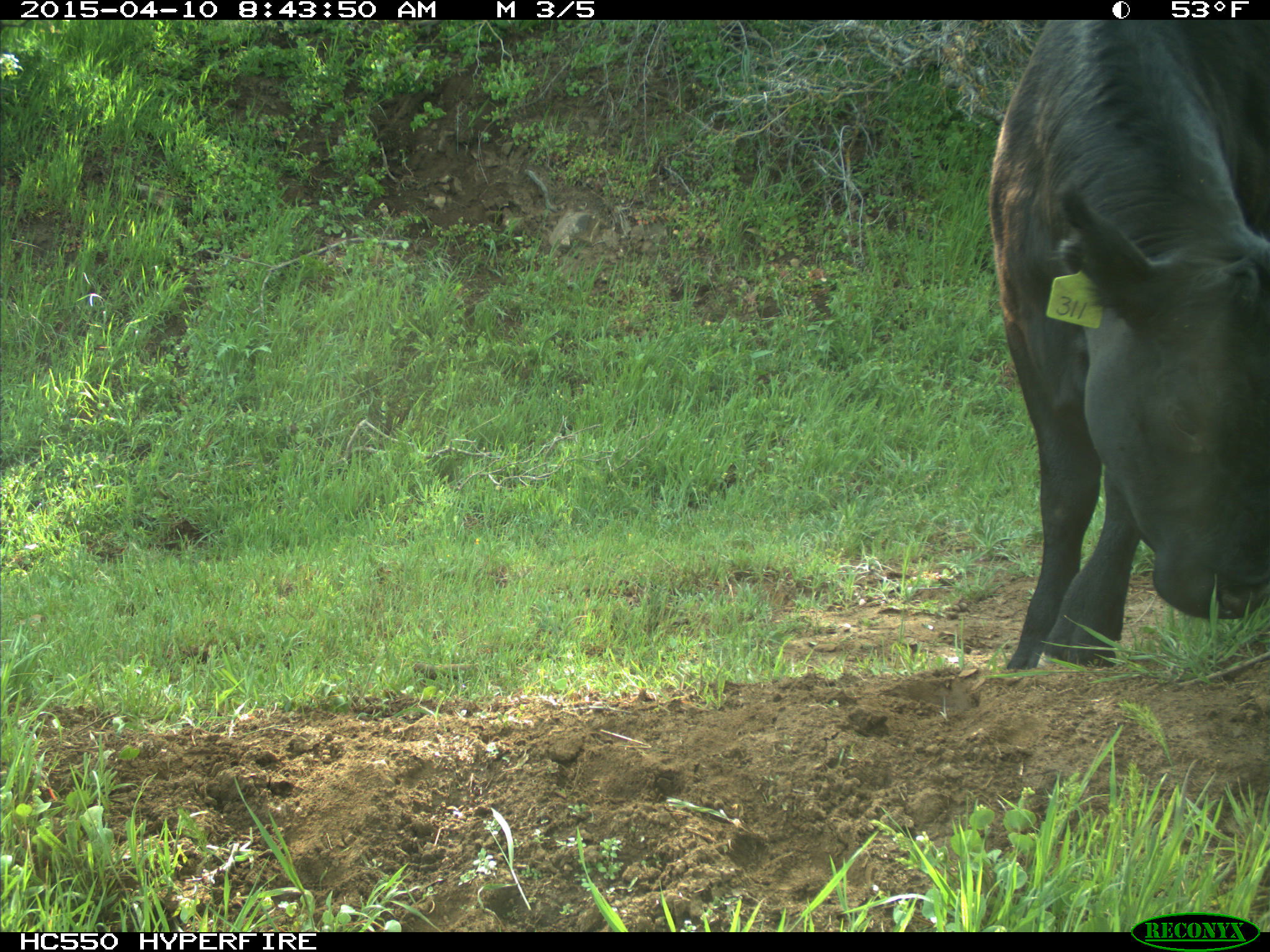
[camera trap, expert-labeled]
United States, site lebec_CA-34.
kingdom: Animalia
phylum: Chordata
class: Mammalia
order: Artiodactyla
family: Bovidae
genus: Bos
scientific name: Bos taurus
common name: domestic cow